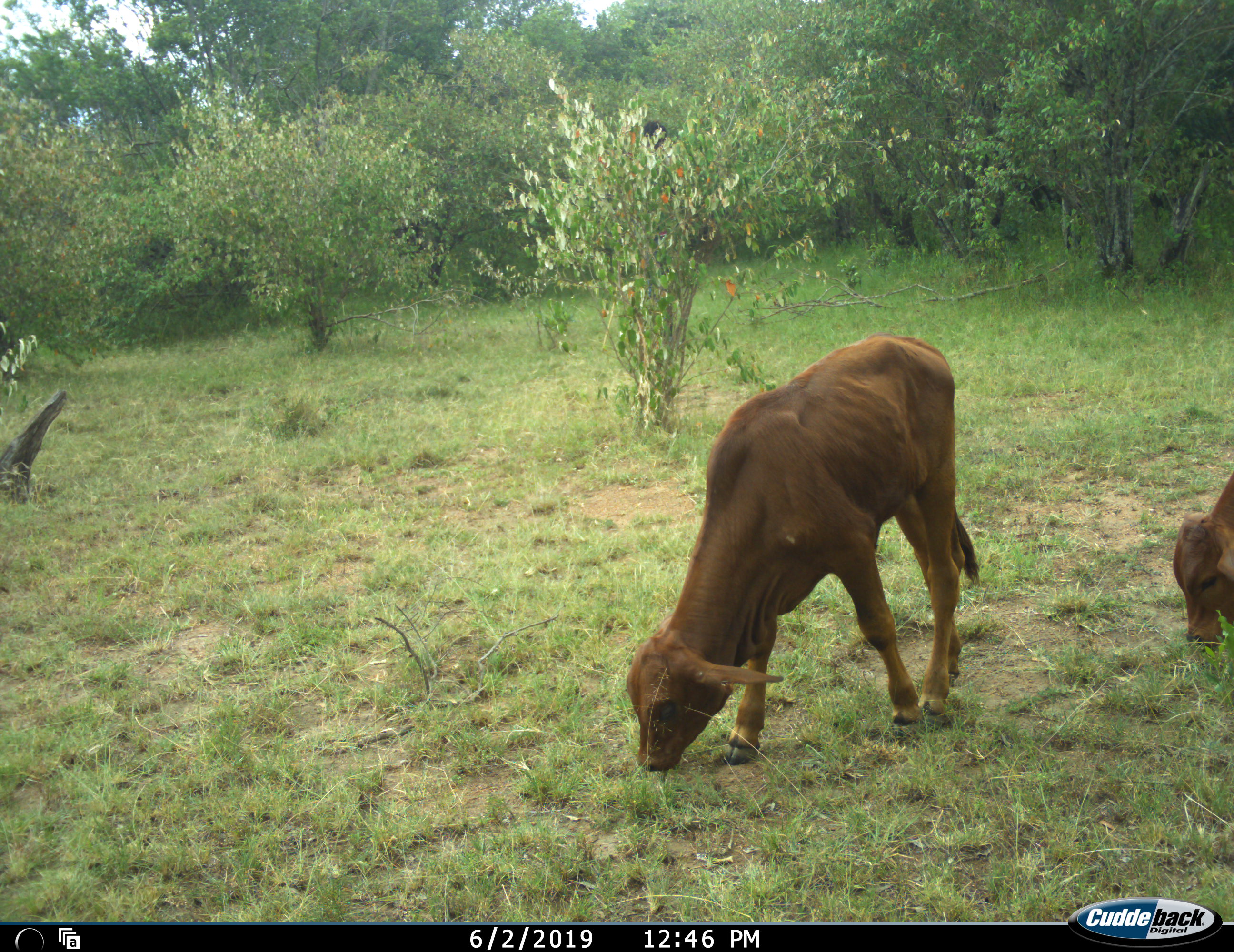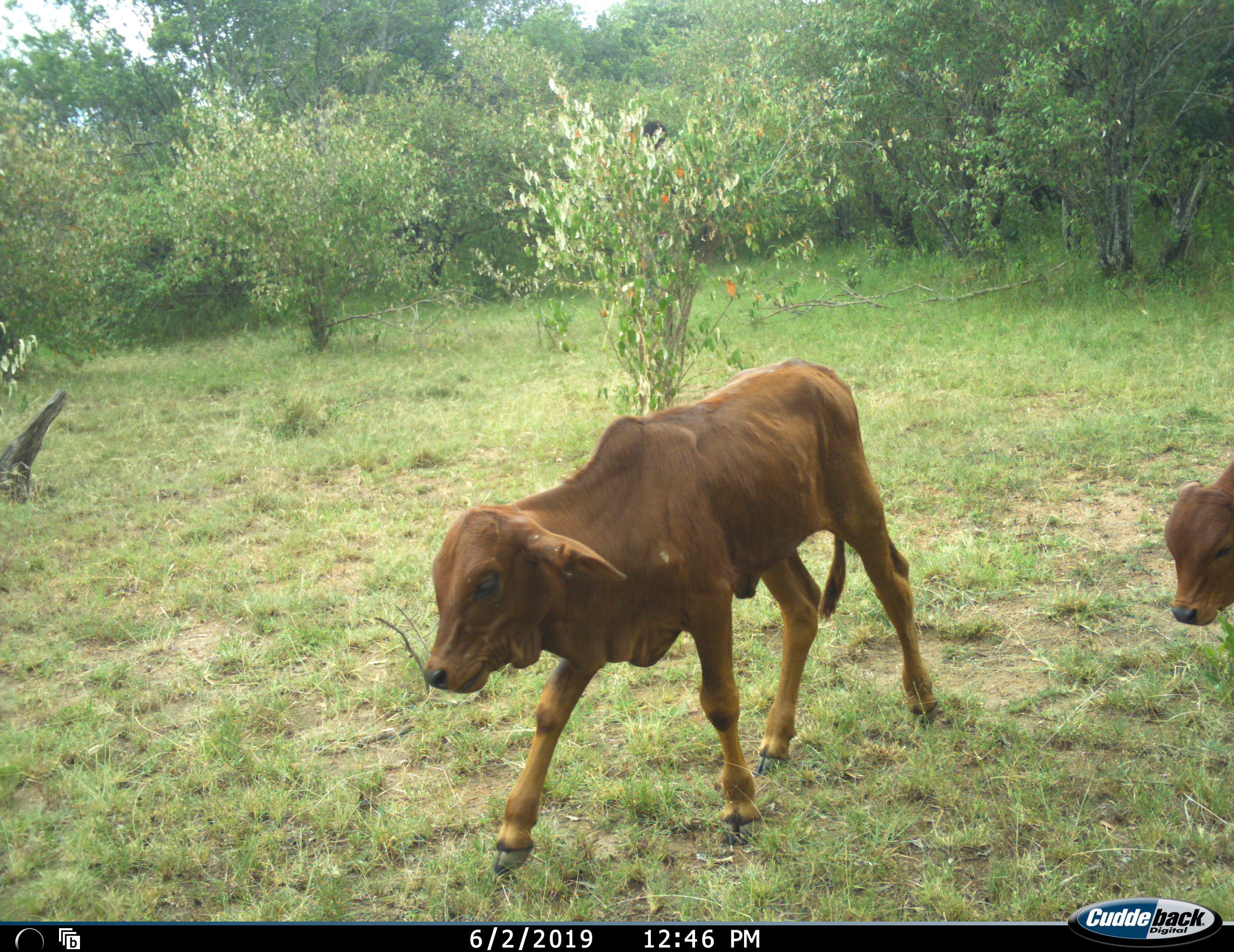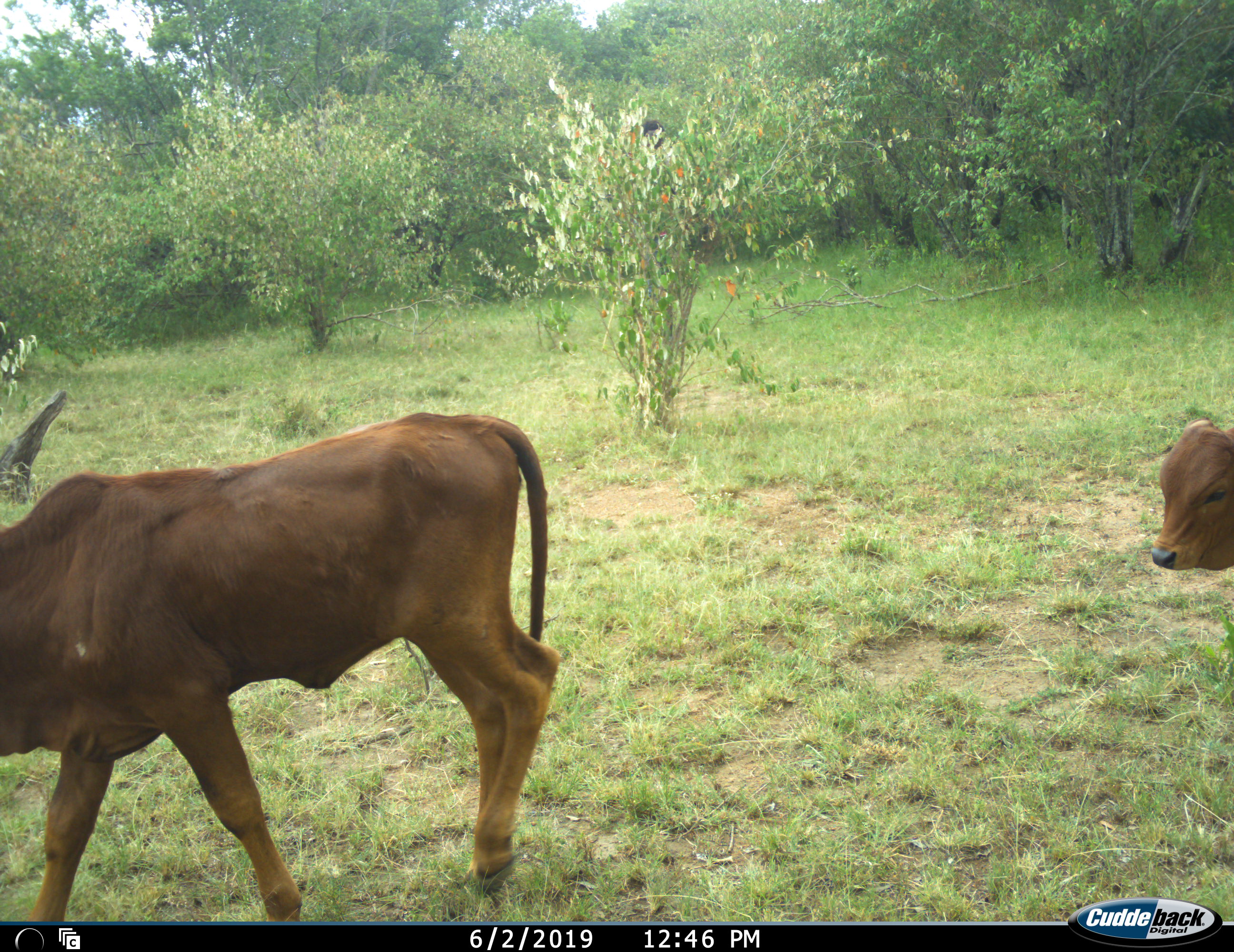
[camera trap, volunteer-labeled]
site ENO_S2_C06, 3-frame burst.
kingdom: Animalia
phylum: Chordata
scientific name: Vertebrata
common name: domestic animal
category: domesticanimal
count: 2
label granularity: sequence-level